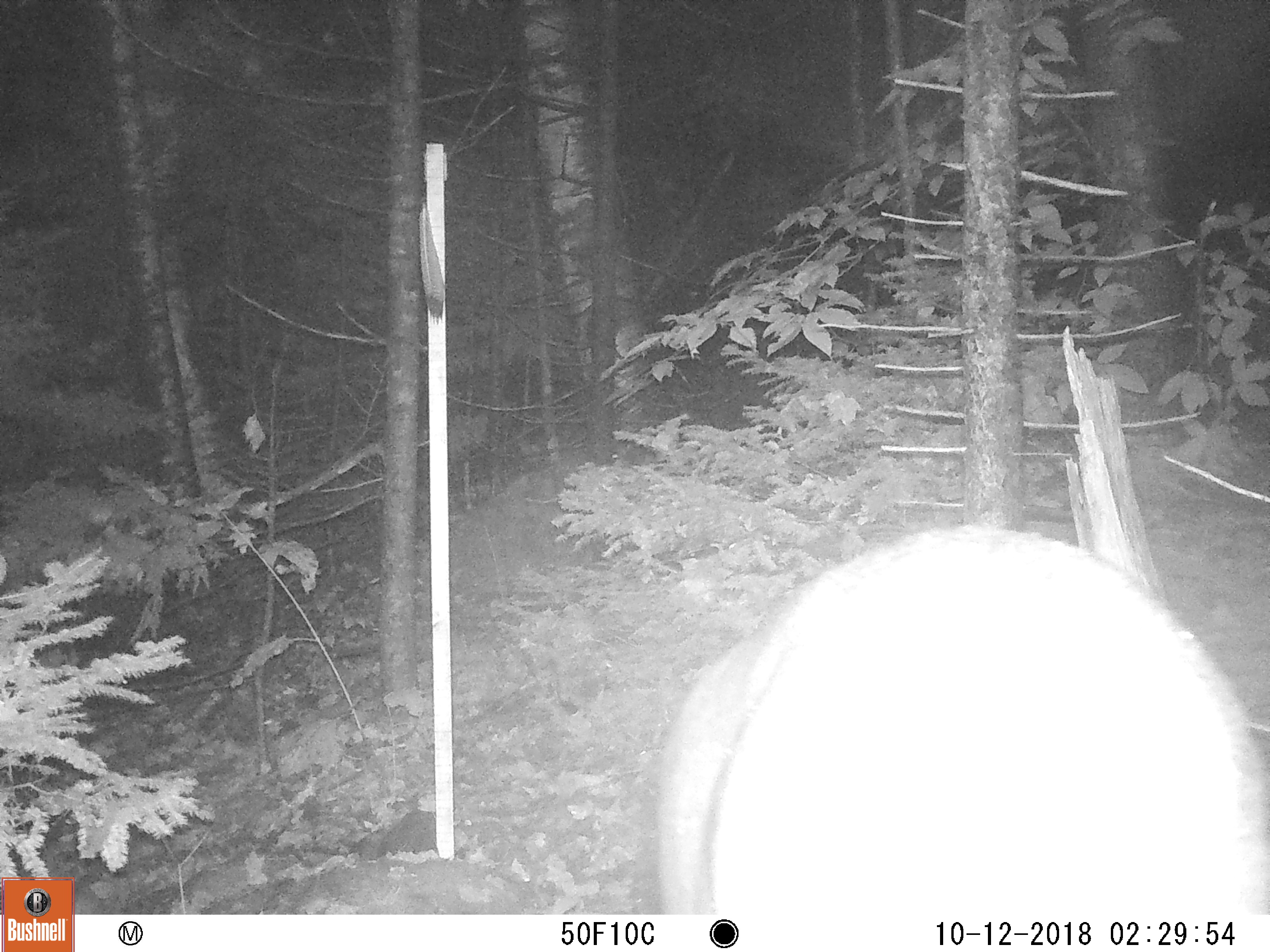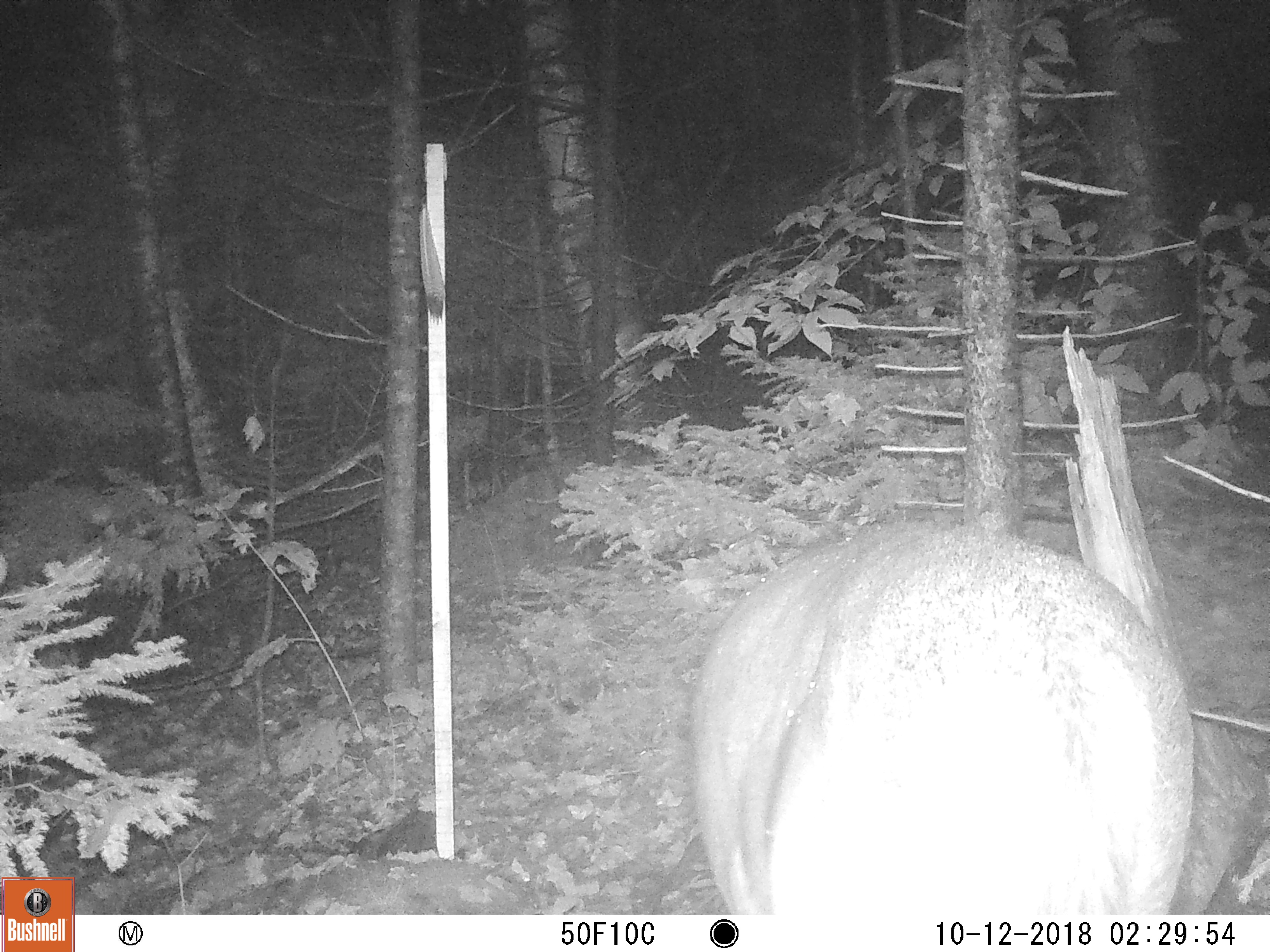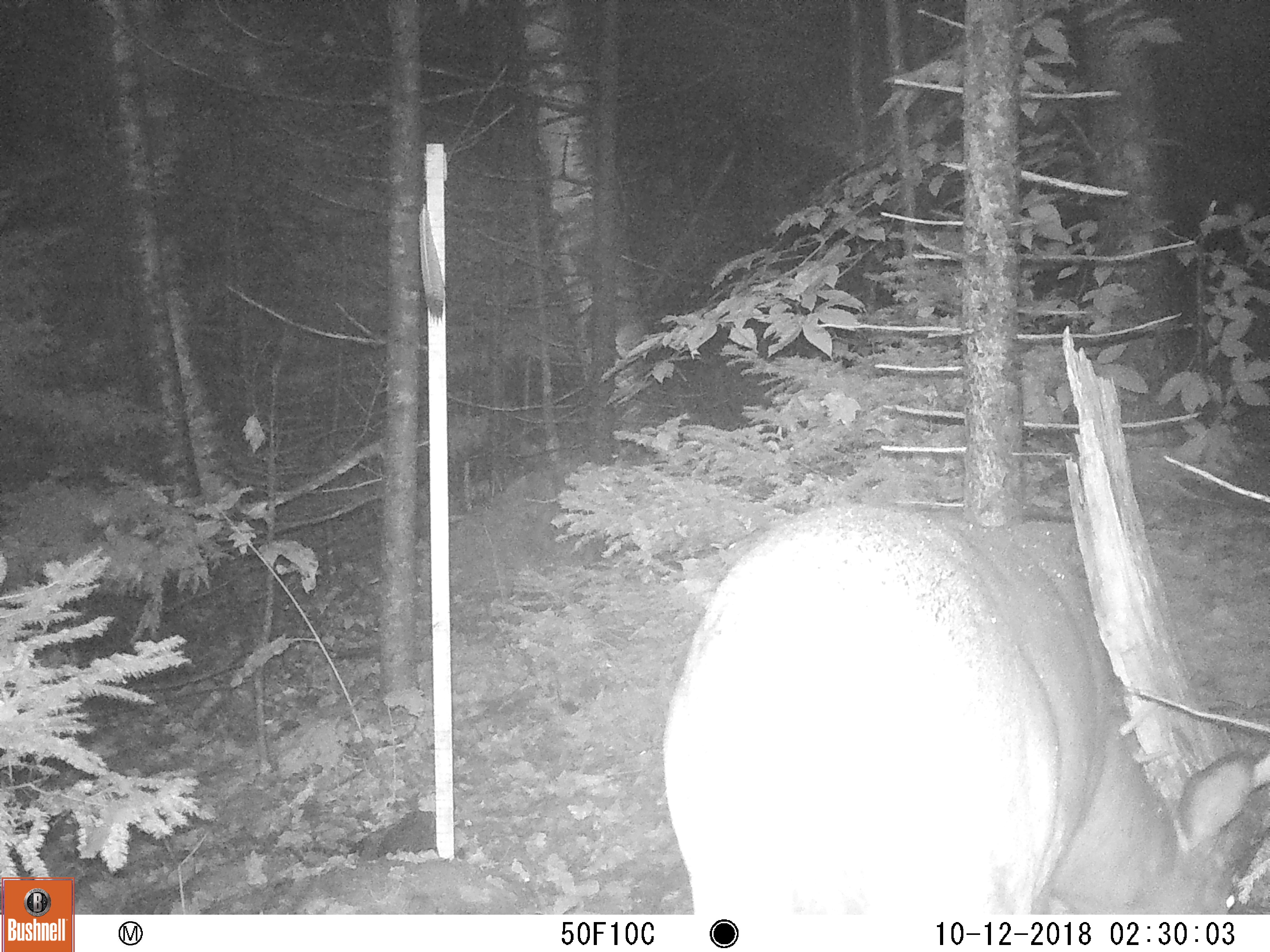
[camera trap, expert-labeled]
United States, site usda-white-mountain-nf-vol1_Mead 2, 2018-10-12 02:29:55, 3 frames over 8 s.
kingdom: Animalia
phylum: Chordata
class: Mammalia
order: Artiodactyla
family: Cervidae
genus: Odocoileus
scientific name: Odocoileus virginianus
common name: white-tailed deer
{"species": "white-tailed deer (Odocoileus virginianus)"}